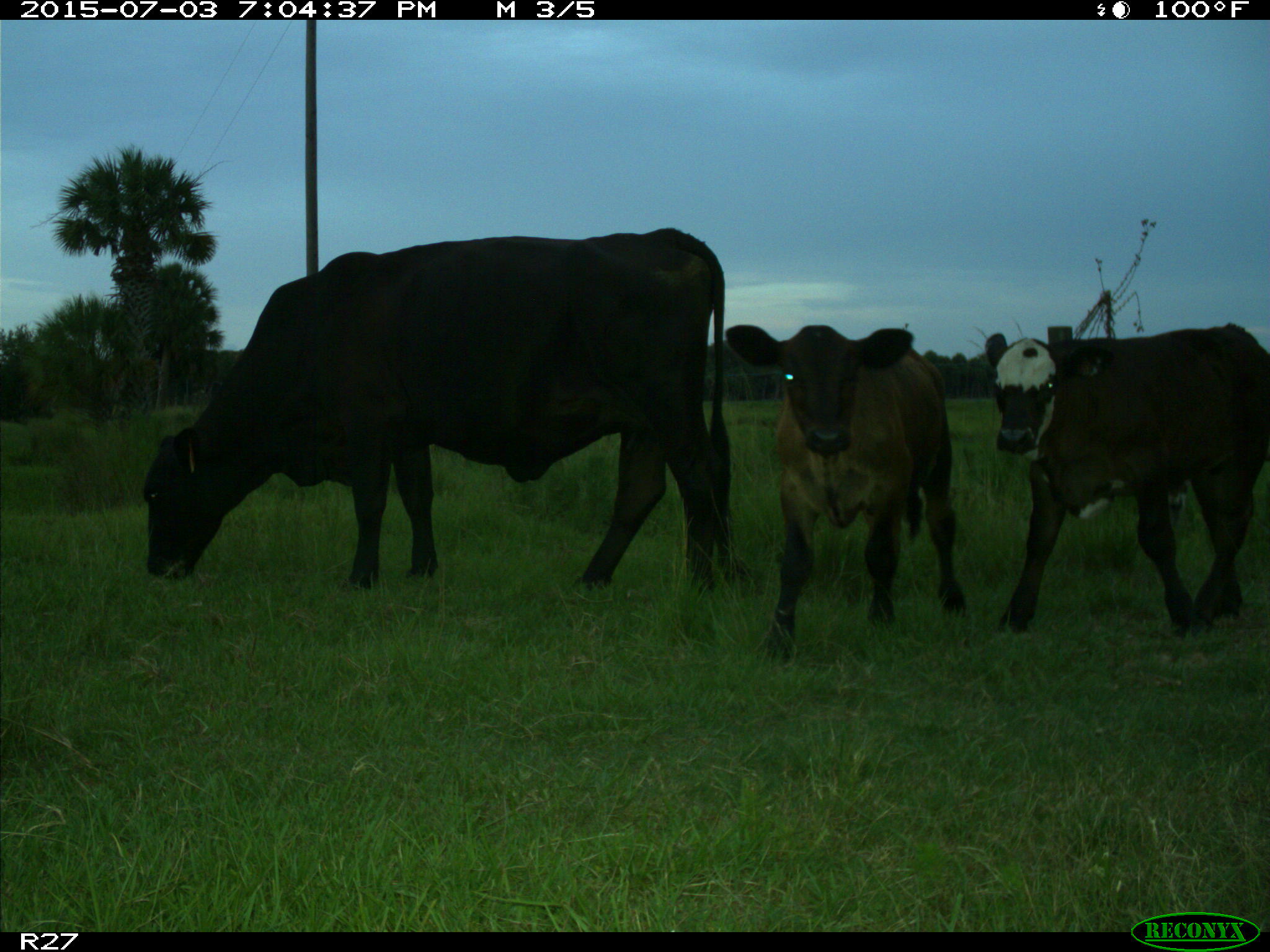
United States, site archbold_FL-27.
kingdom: Animalia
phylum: Chordata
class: Mammalia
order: Artiodactyla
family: Bovidae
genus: Bos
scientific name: Bos taurus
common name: domestic cow